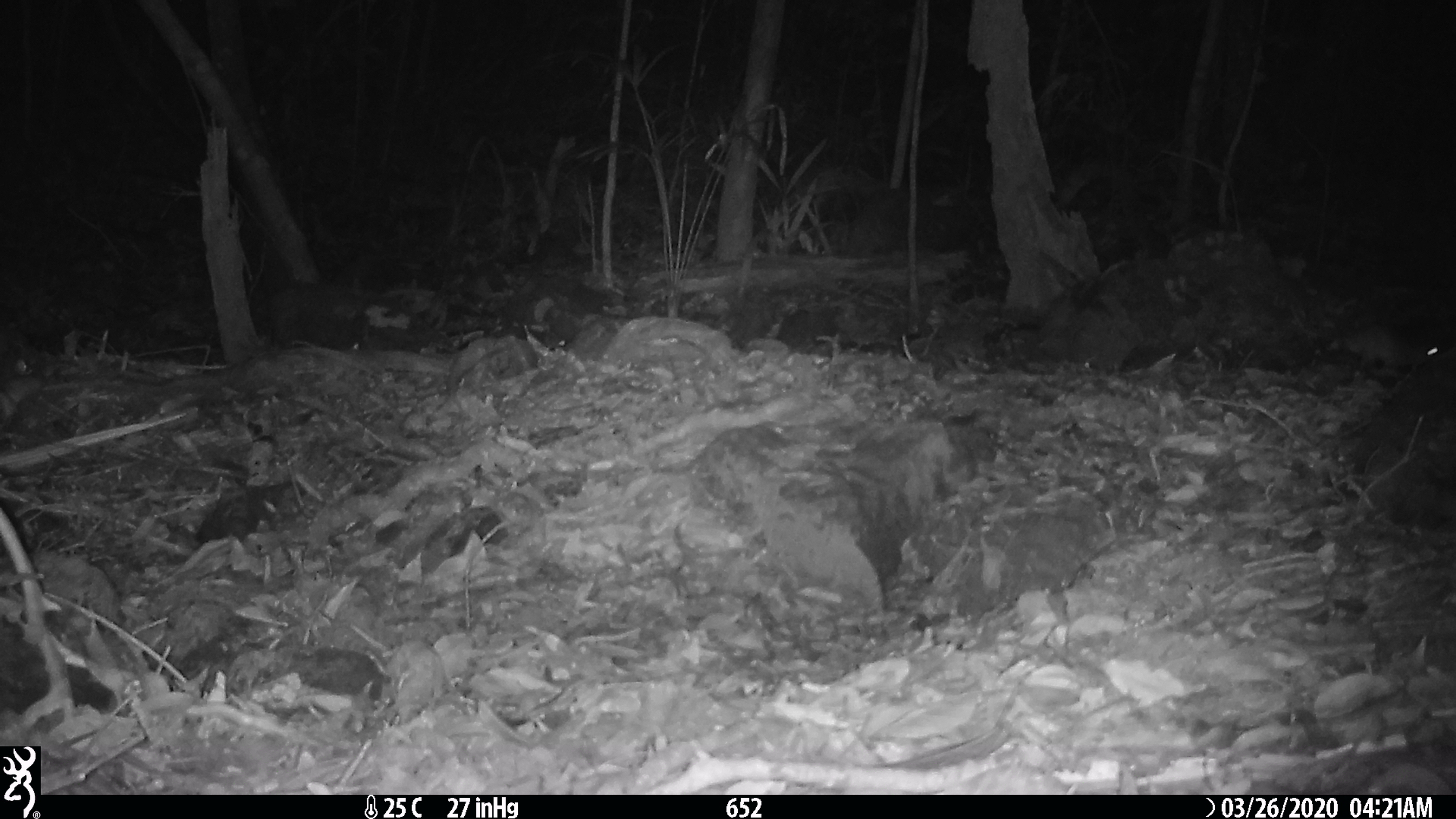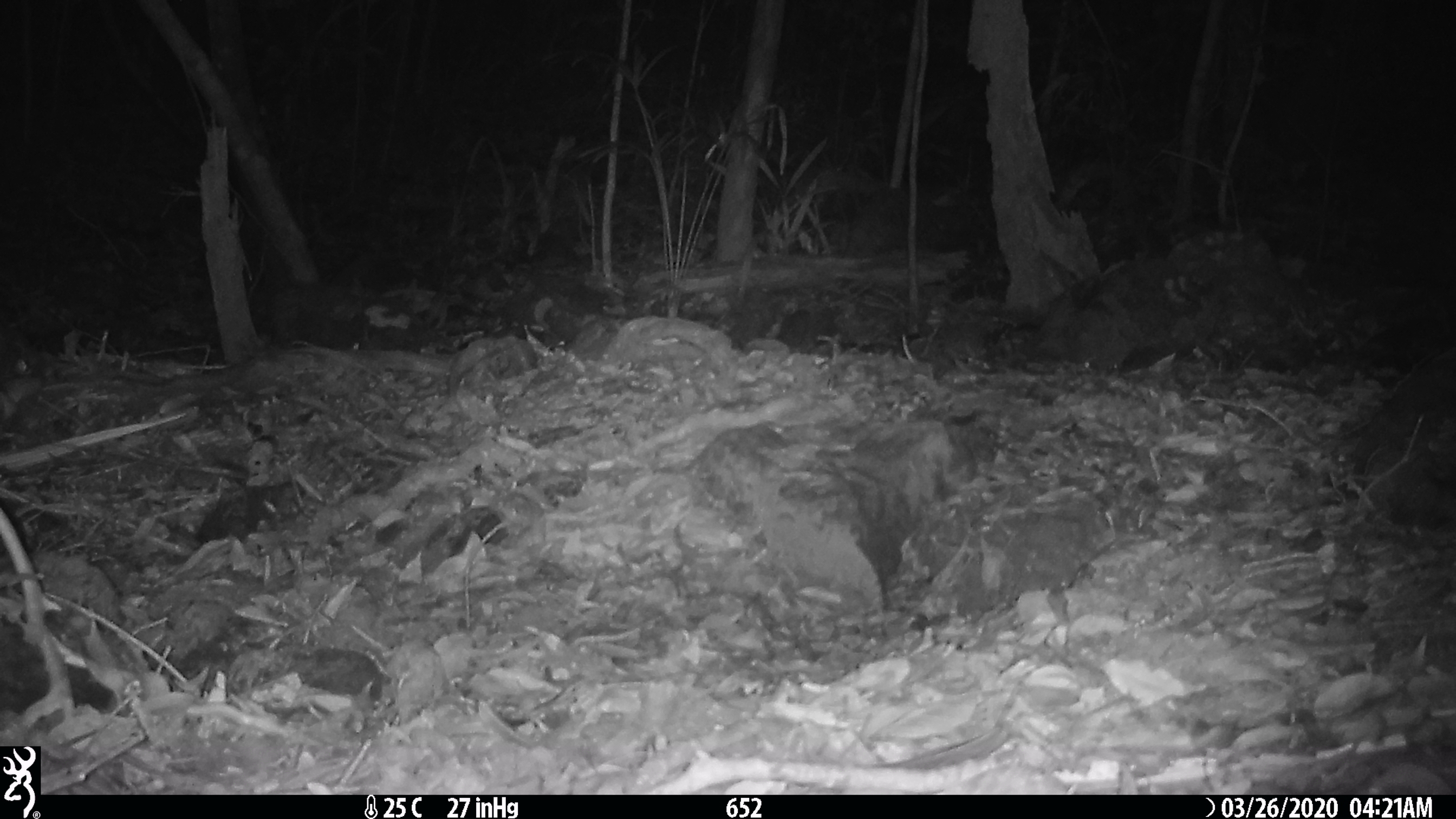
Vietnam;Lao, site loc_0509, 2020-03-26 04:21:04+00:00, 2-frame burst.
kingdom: Animalia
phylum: Chordata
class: Mammalia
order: Rodentia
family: Muridae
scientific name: Muridae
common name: old-world mice and rats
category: unidentified murid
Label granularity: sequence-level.